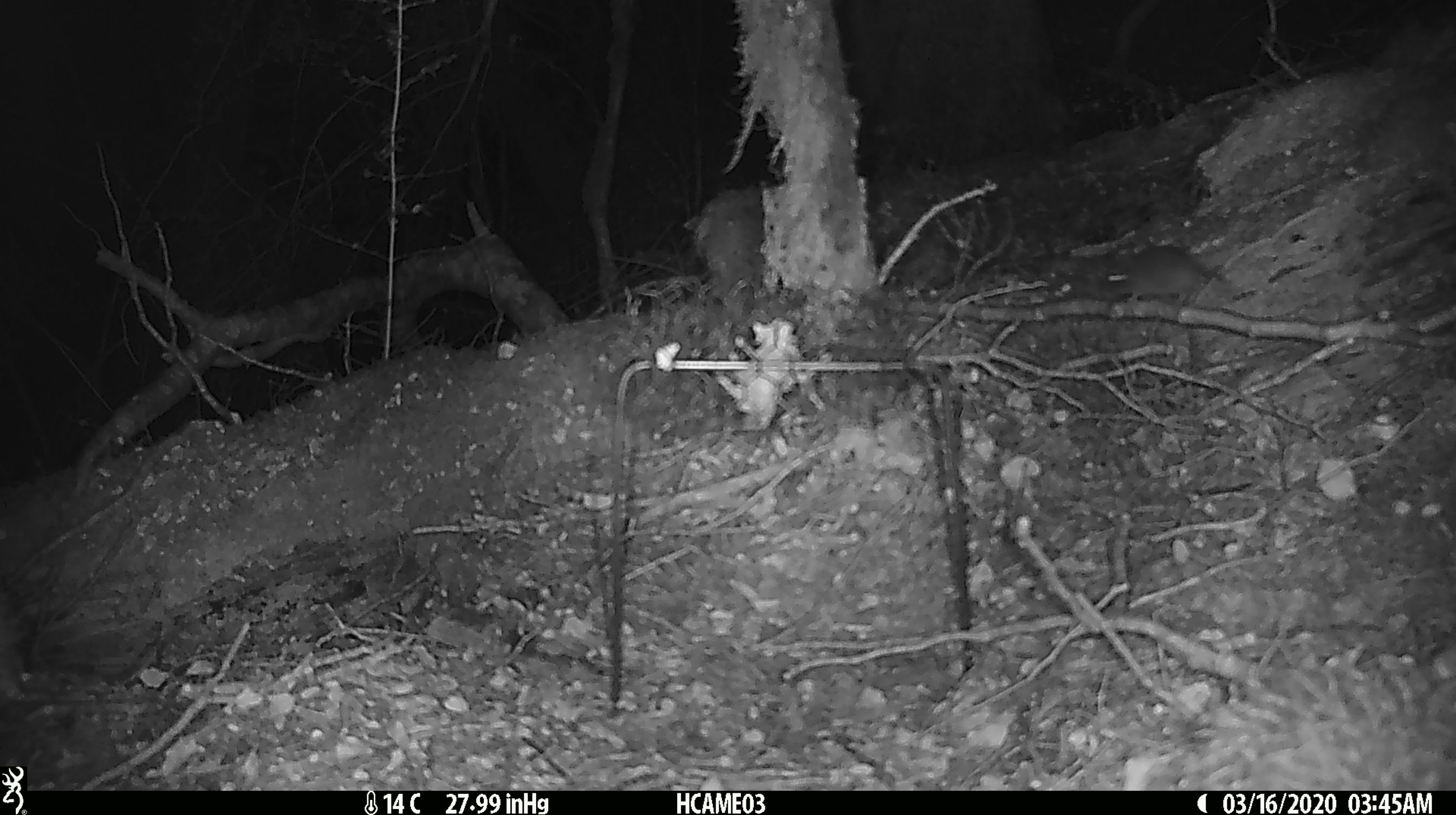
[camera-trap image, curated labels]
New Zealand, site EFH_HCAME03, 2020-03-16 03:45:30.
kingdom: Animalia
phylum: Chordata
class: Mammalia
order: Rodentia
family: Muridae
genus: Mus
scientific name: Mus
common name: mouse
Mouse (Mus).